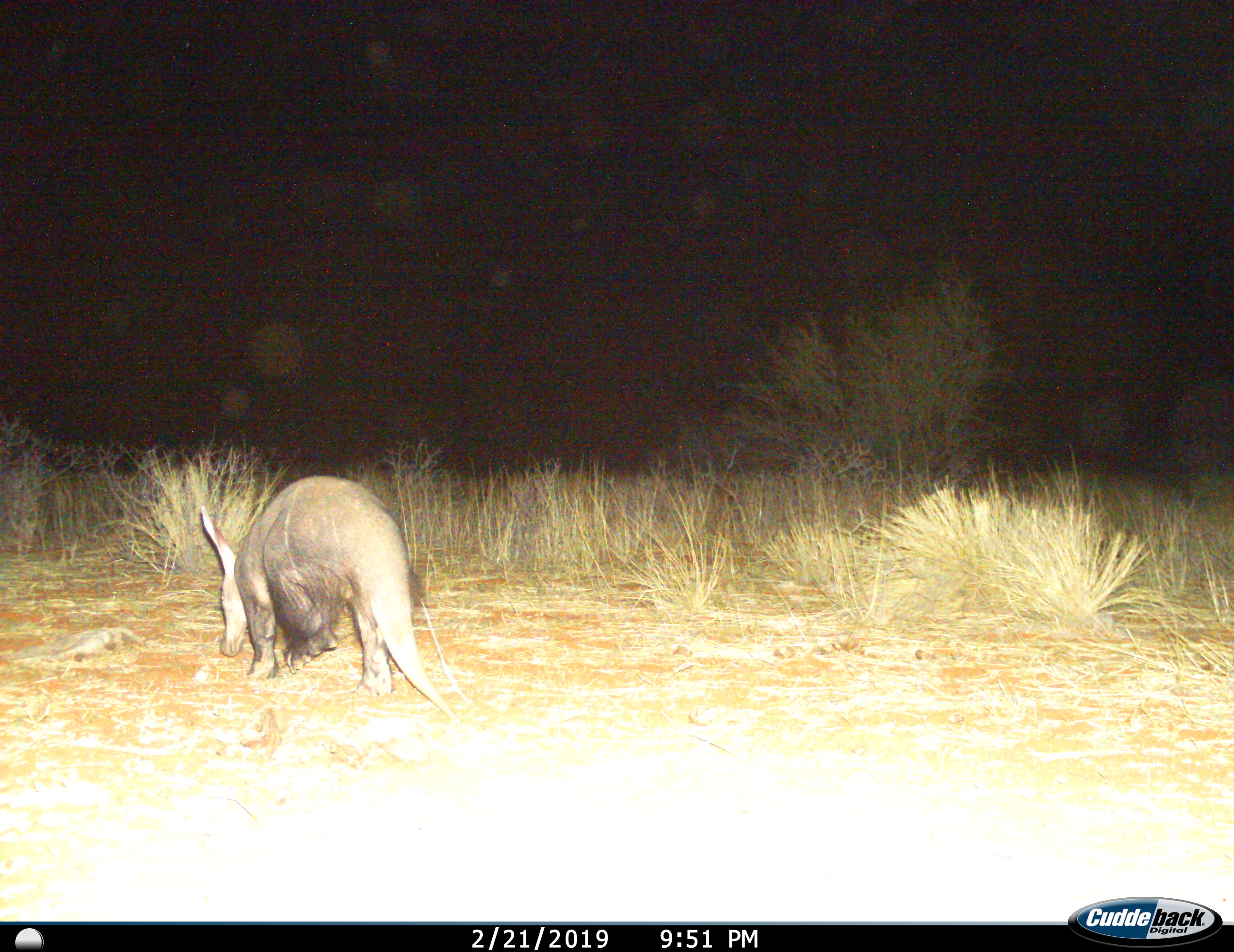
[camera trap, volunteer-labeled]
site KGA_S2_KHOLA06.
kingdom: Animalia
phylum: Chordata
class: Mammalia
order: Tubulidentata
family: Orycteropodidae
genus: Orycteropus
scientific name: Orycteropus afer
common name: aardvark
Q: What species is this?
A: Aardvark (Orycteropus afer).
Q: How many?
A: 1.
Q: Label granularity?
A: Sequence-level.